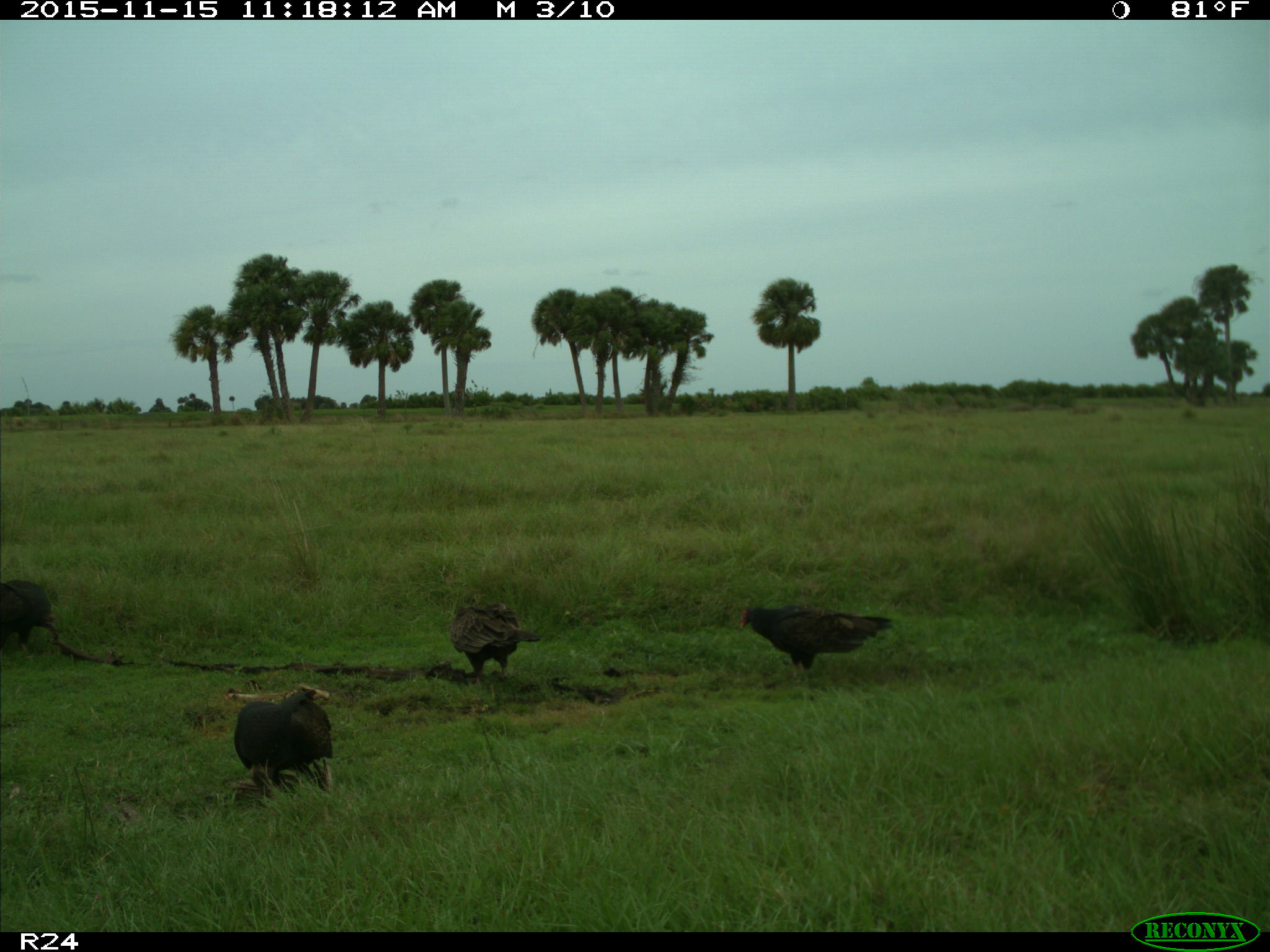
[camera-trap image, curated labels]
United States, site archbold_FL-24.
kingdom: Animalia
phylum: Chordata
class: Aves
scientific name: Aves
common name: birds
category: unidentified bird